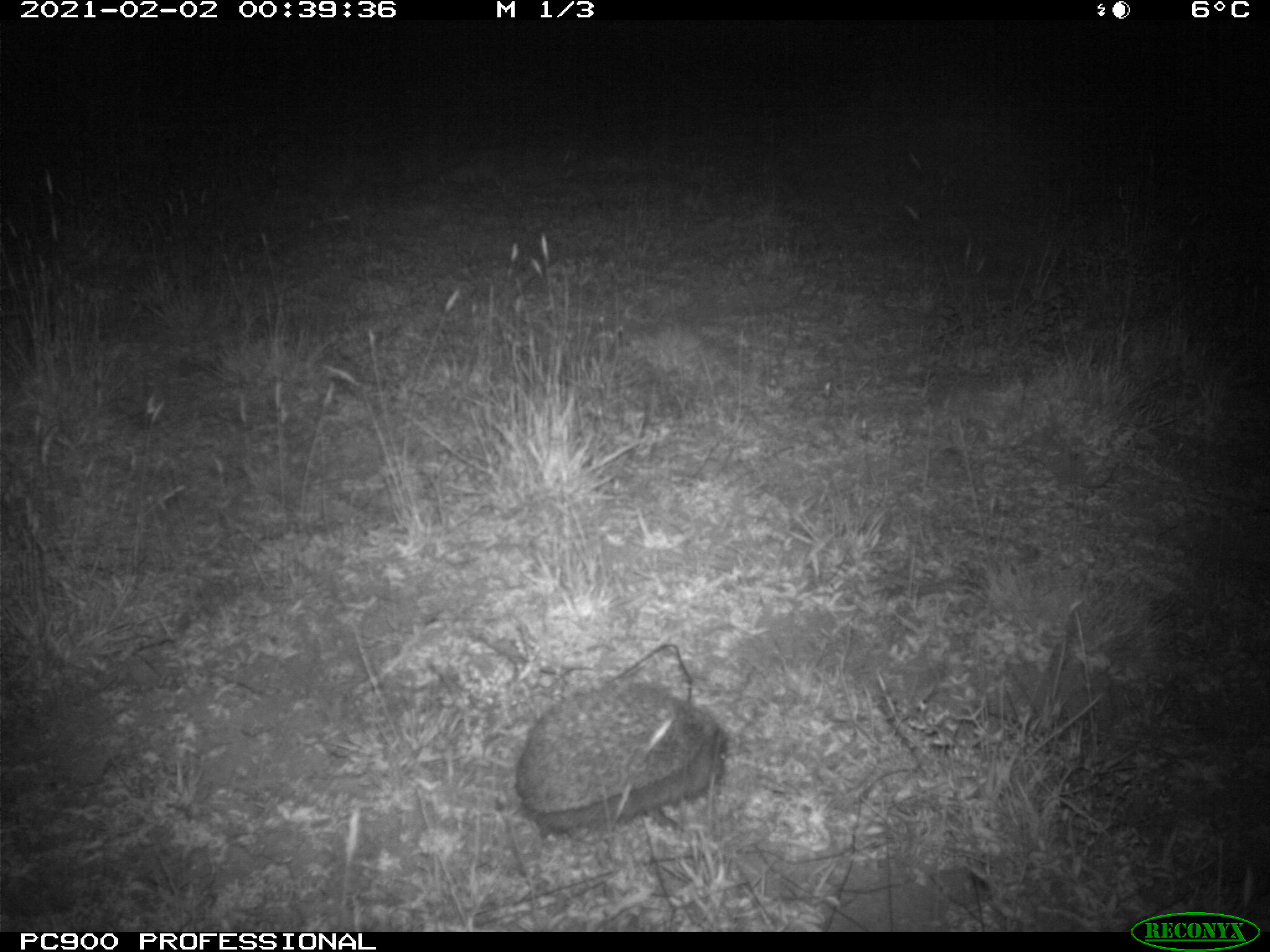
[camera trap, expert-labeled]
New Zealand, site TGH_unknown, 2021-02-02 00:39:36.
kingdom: Animalia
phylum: Chordata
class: Mammalia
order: Eulipotyphla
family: Erinaceidae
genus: Erinaceus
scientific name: Erinaceus europaeus europaeus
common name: european hedgehog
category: hedgehog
Hedgehog (european hedgehog) (Erinaceus europaeus europaeus).